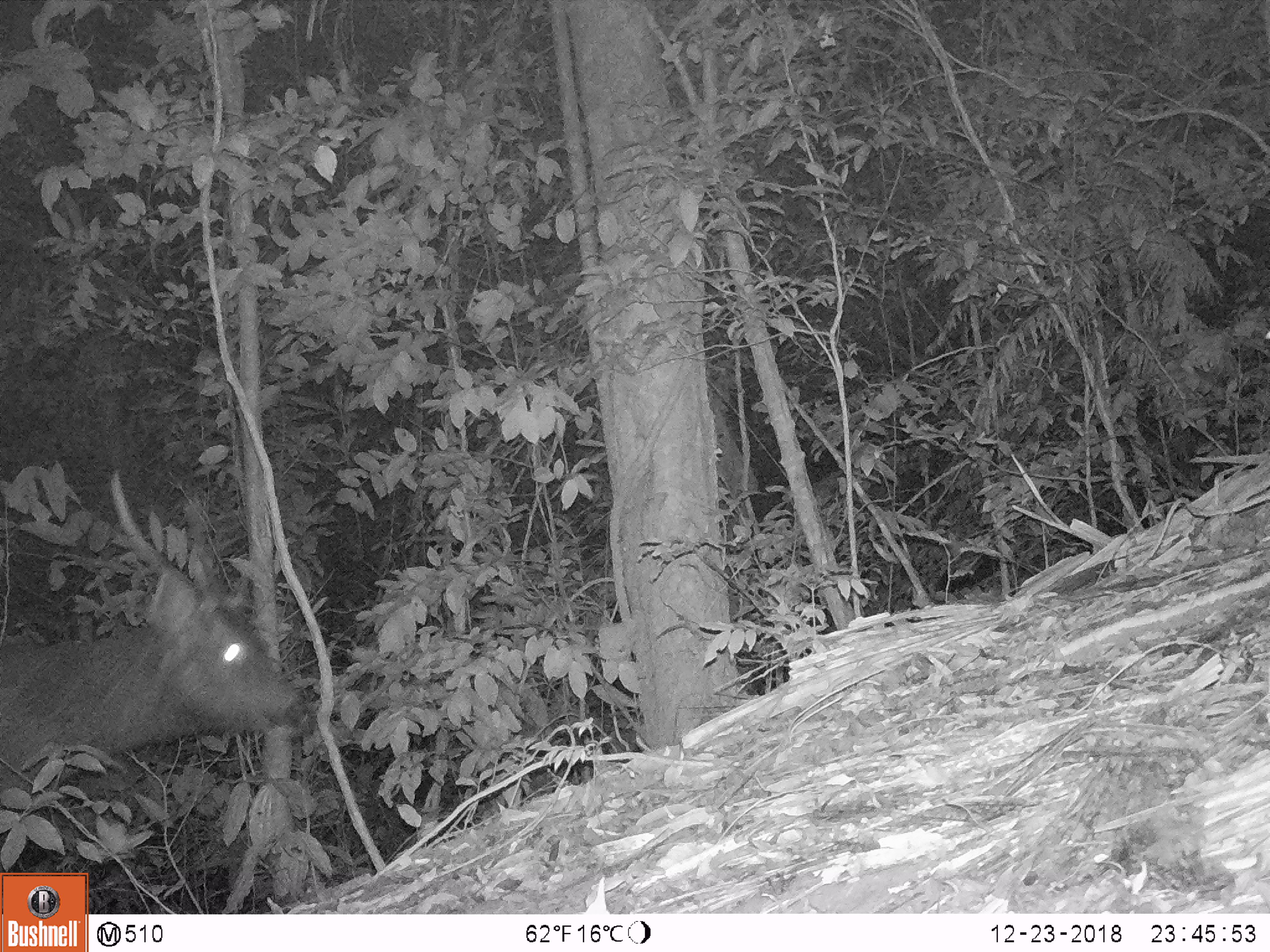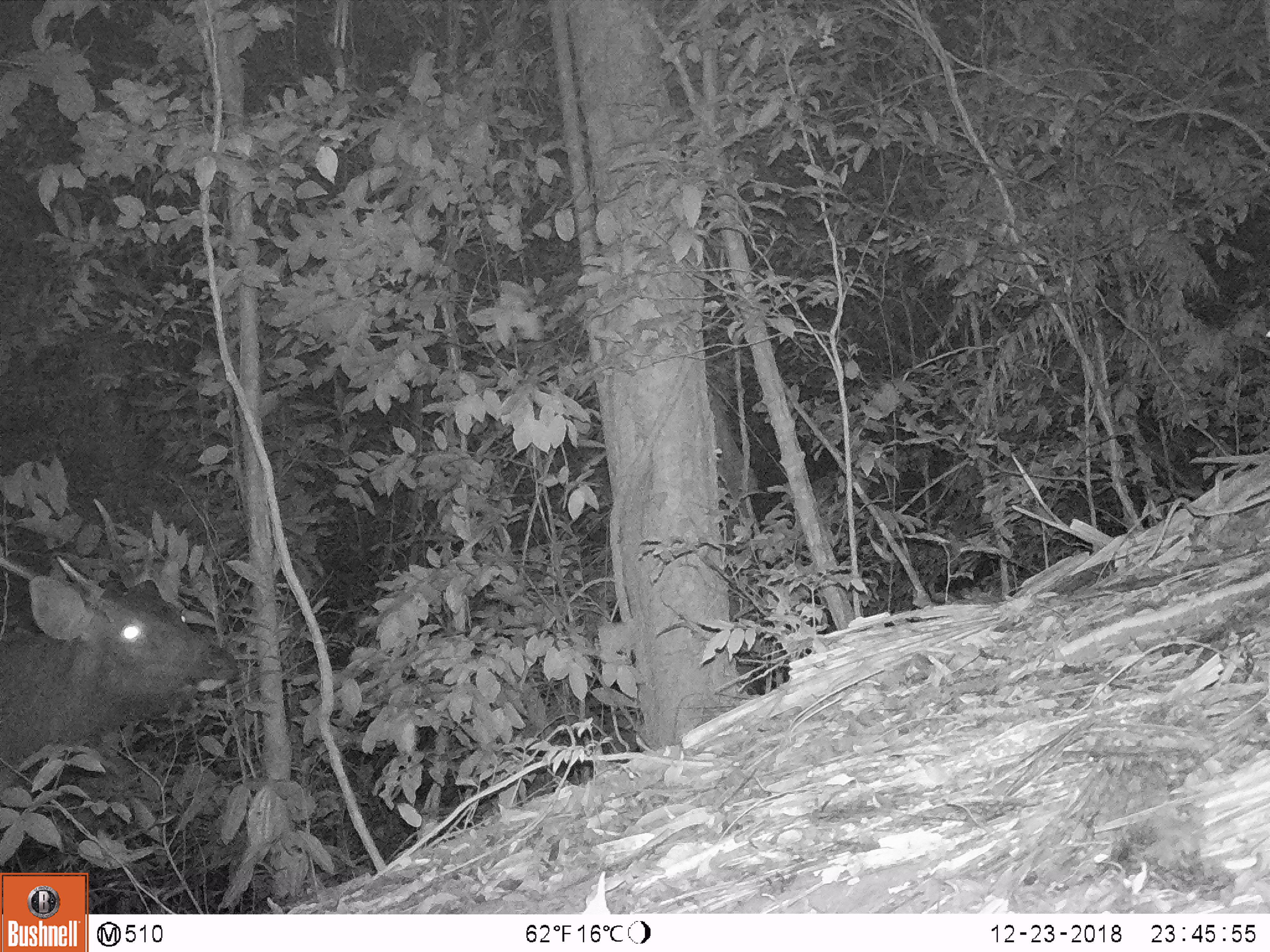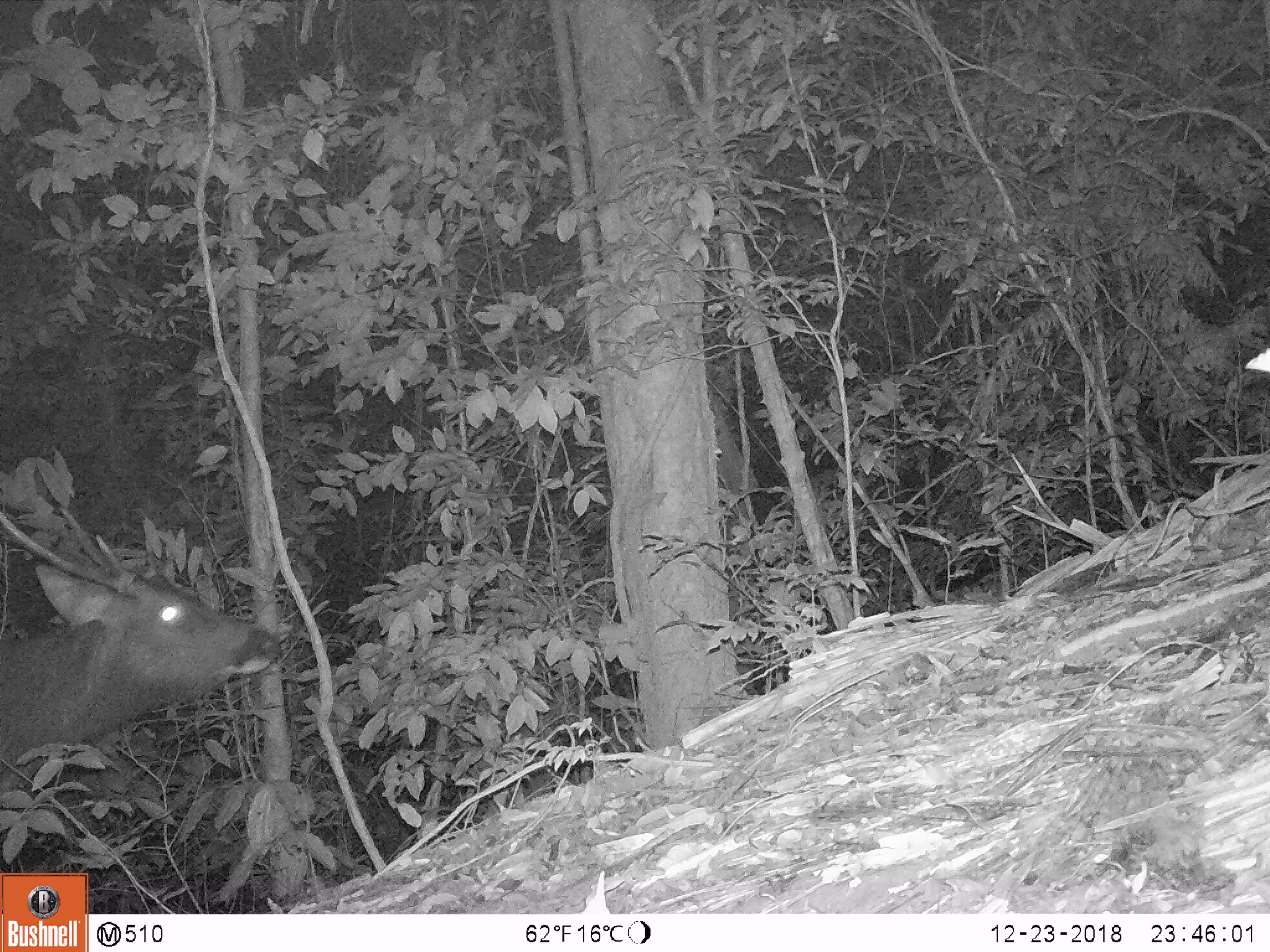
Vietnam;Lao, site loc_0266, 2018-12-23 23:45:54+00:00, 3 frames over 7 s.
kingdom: Animalia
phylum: Chordata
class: Mammalia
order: Artiodactyla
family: Cervidae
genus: Rusa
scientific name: Rusa unicolor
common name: sambar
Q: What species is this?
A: Sambar (Rusa unicolor).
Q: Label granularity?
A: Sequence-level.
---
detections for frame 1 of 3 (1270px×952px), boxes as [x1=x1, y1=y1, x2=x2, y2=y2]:
sambar: [x1=0, y1=467, x2=305, y2=810]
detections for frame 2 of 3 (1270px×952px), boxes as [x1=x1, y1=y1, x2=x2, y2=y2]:
sambar: [x1=0, y1=495, x2=238, y2=773]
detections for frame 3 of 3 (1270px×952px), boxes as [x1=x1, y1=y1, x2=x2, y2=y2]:
sambar: [x1=0, y1=502, x2=282, y2=790]